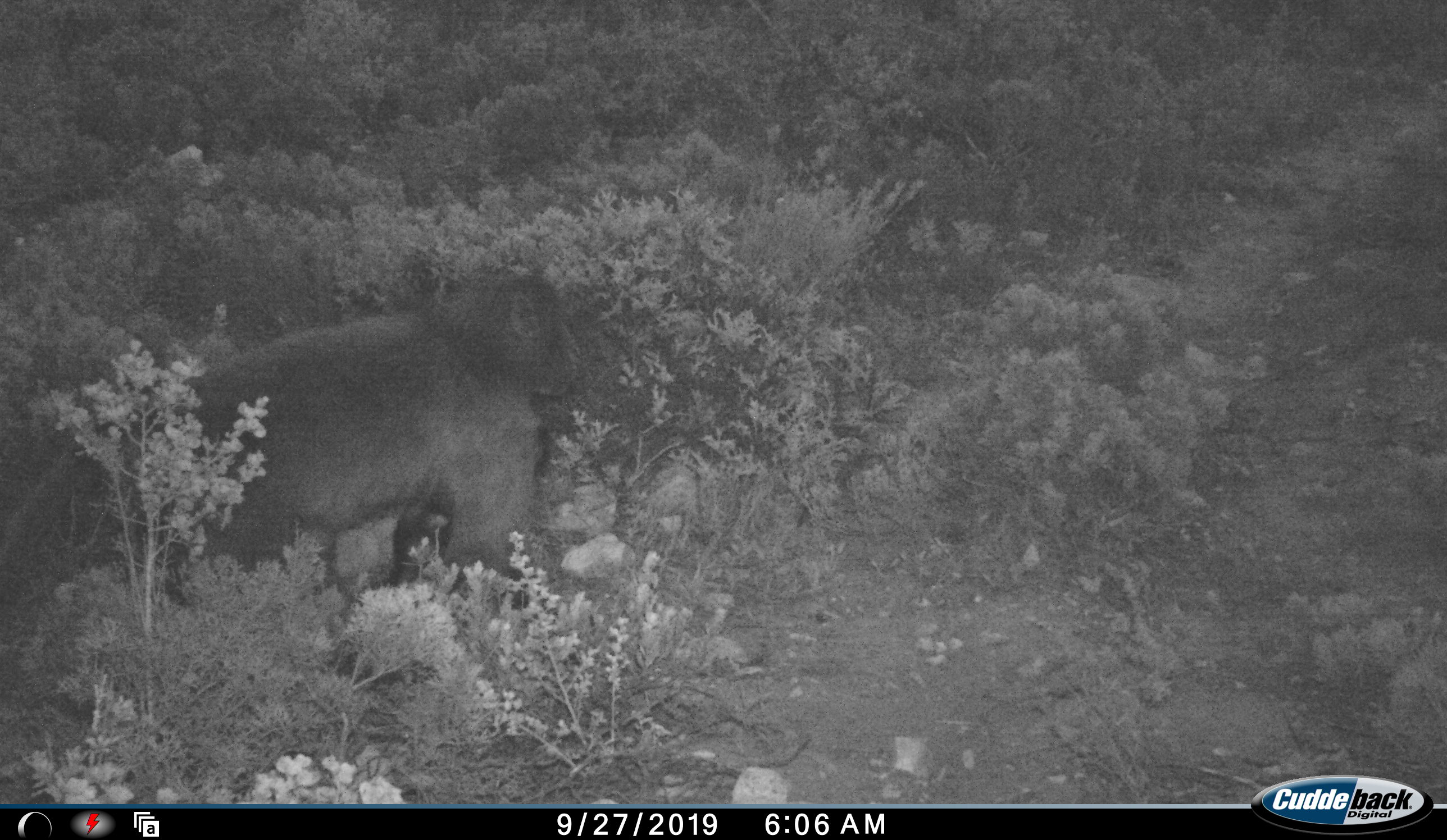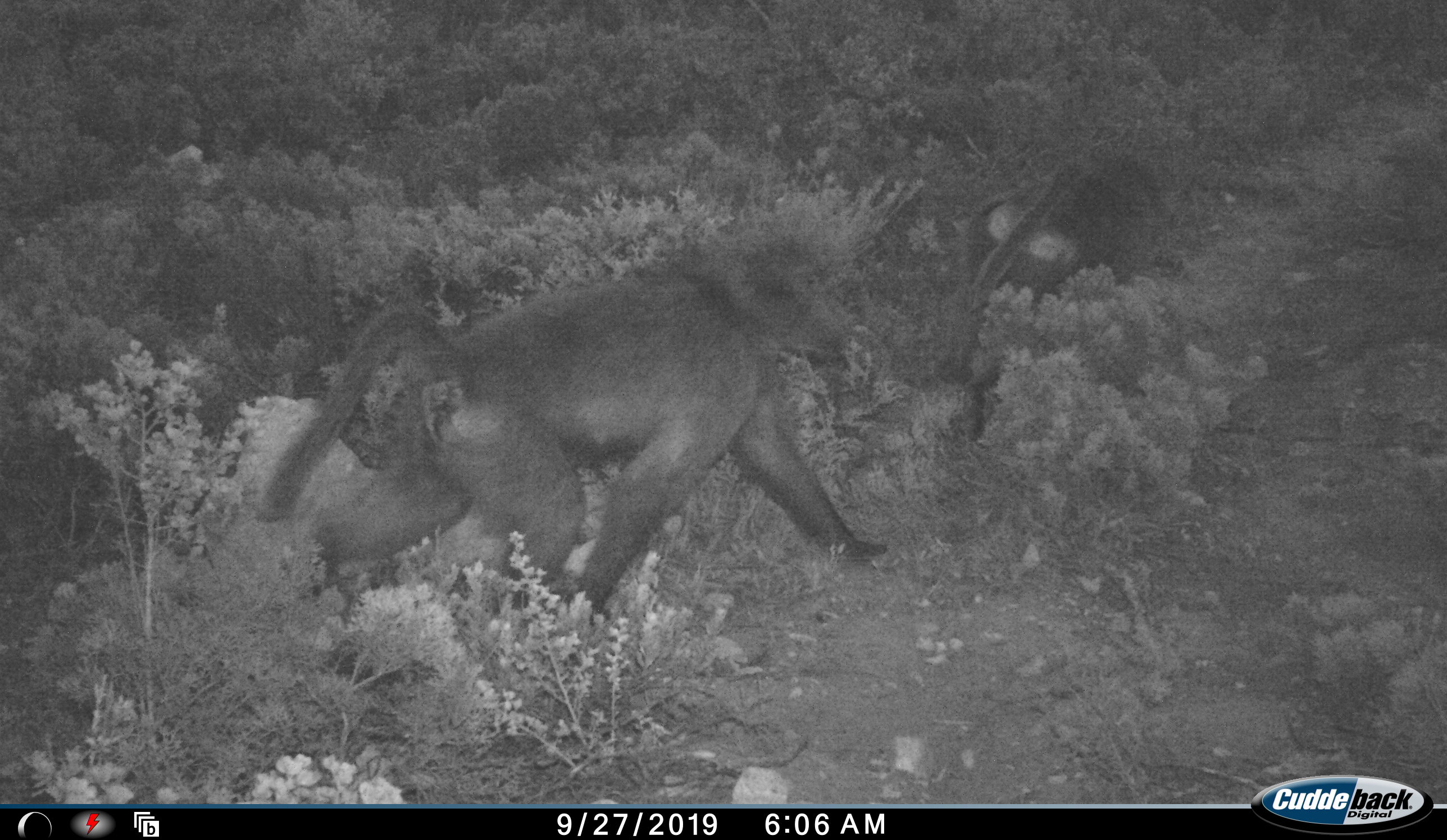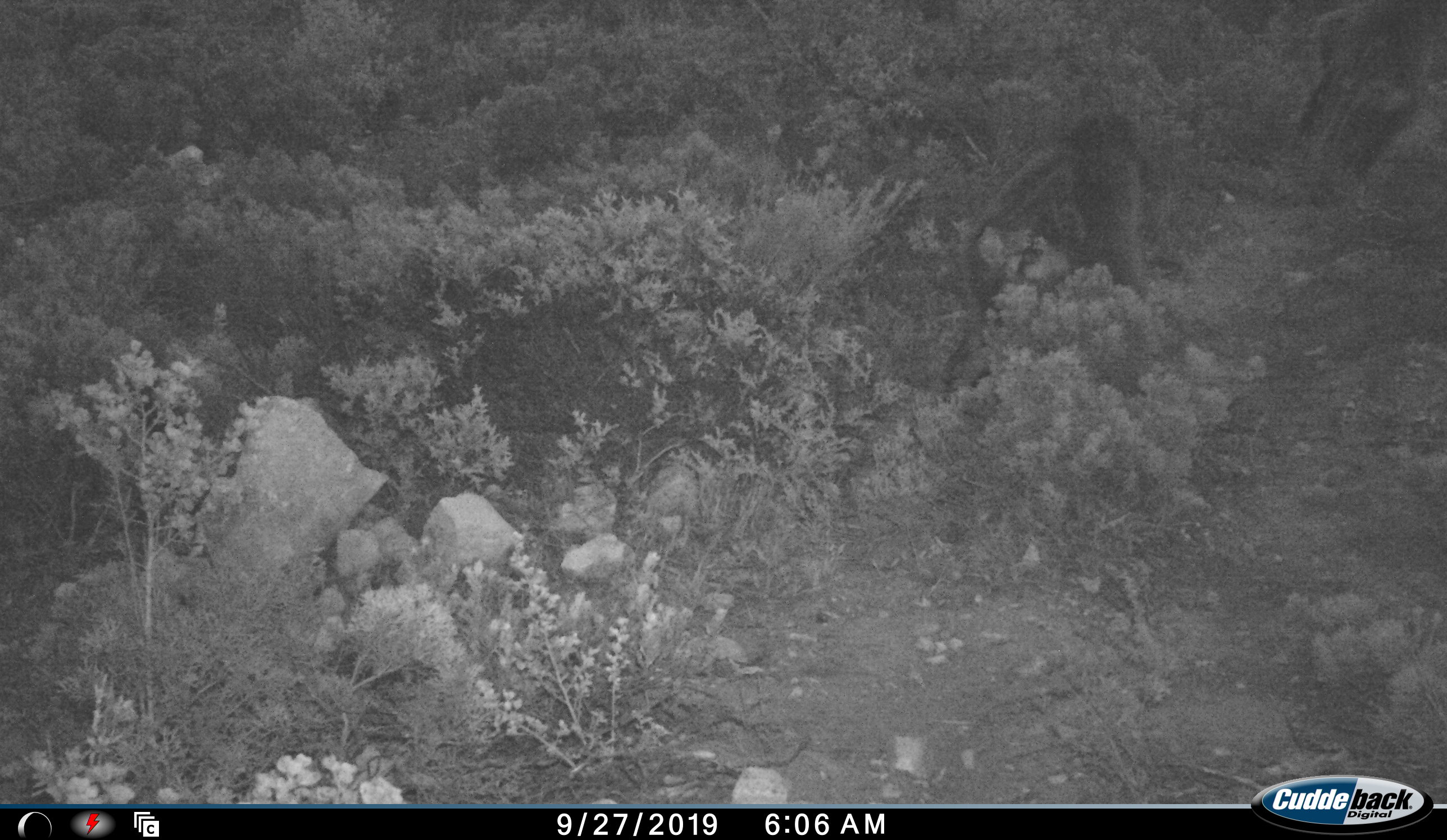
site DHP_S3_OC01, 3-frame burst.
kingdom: Animalia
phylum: Chordata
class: Mammalia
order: Primates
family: Cercopithecidae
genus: Papio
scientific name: Papio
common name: baboon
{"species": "baboon (Papio)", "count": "2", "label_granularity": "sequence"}